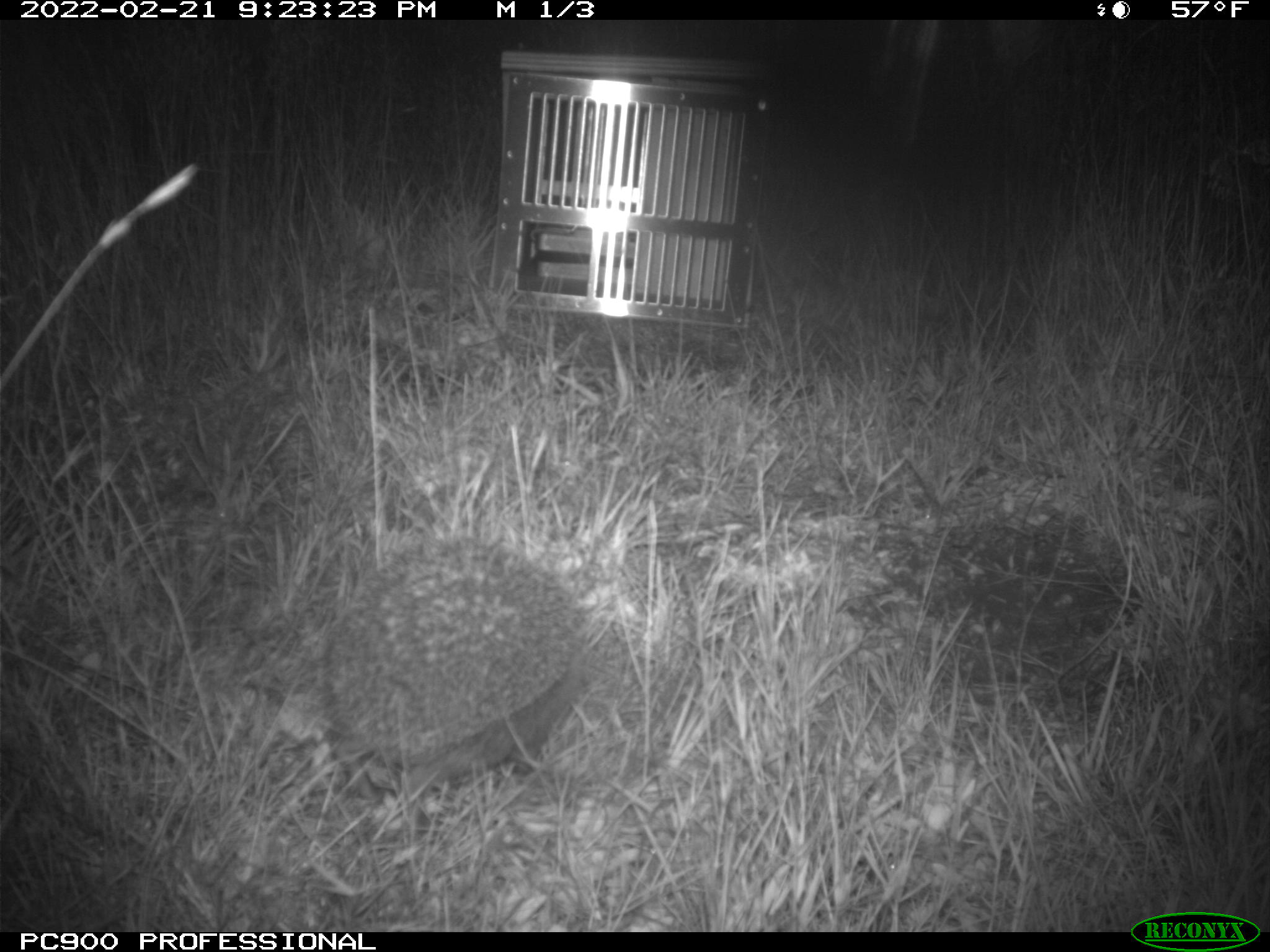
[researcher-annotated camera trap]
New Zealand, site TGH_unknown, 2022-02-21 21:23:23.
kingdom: Animalia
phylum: Chordata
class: Mammalia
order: Eulipotyphla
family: Erinaceidae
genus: Erinaceus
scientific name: Erinaceus europaeus europaeus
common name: european hedgehog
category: hedgehog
Hedgehog (european hedgehog) (Erinaceus europaeus europaeus).